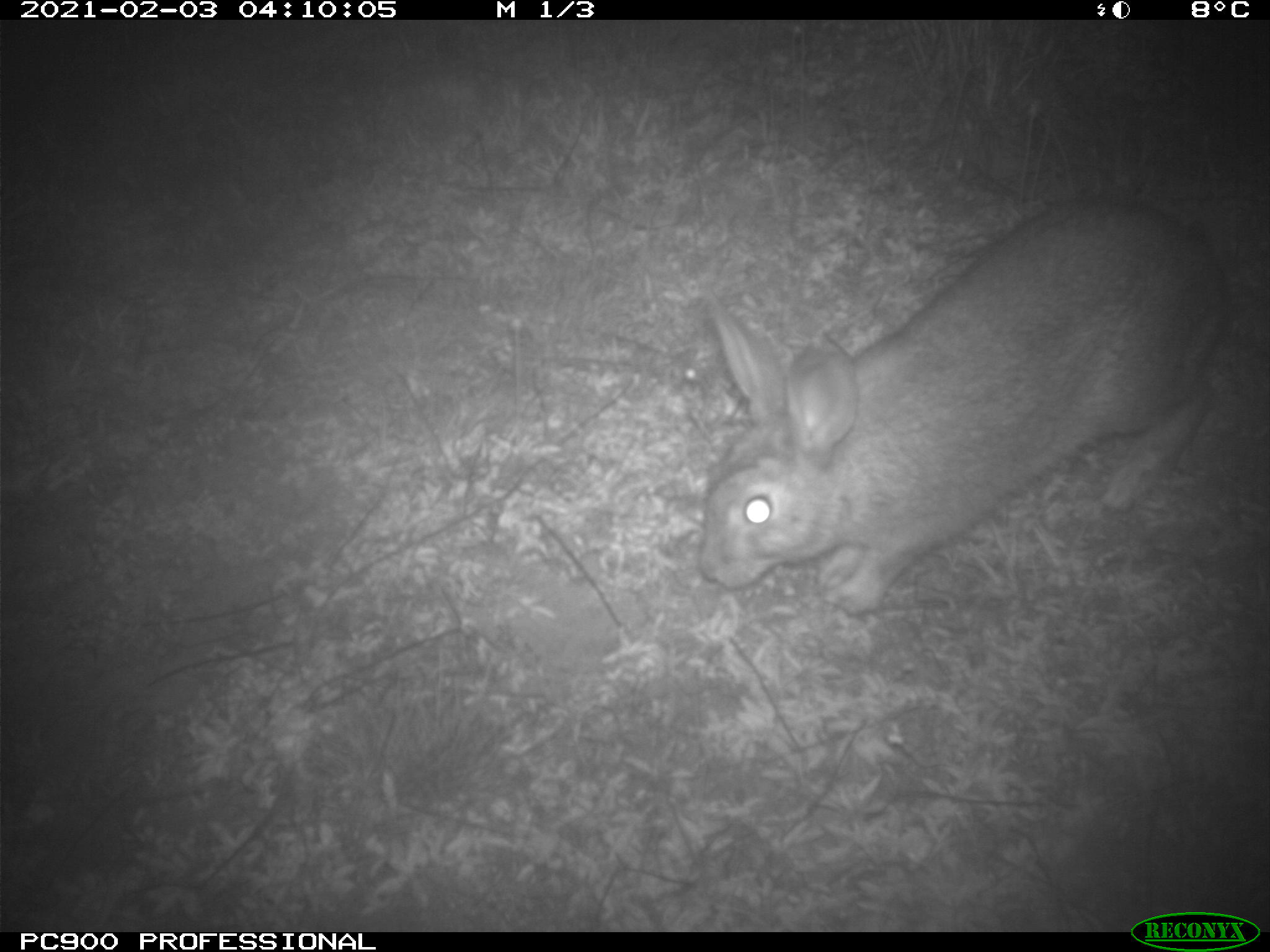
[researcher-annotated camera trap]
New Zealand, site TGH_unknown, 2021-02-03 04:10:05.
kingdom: Animalia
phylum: Chordata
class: Mammalia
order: Lagomorpha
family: Leporidae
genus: Oryctolagus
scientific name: Oryctolagus cuniculus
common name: european rabbit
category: rabbit